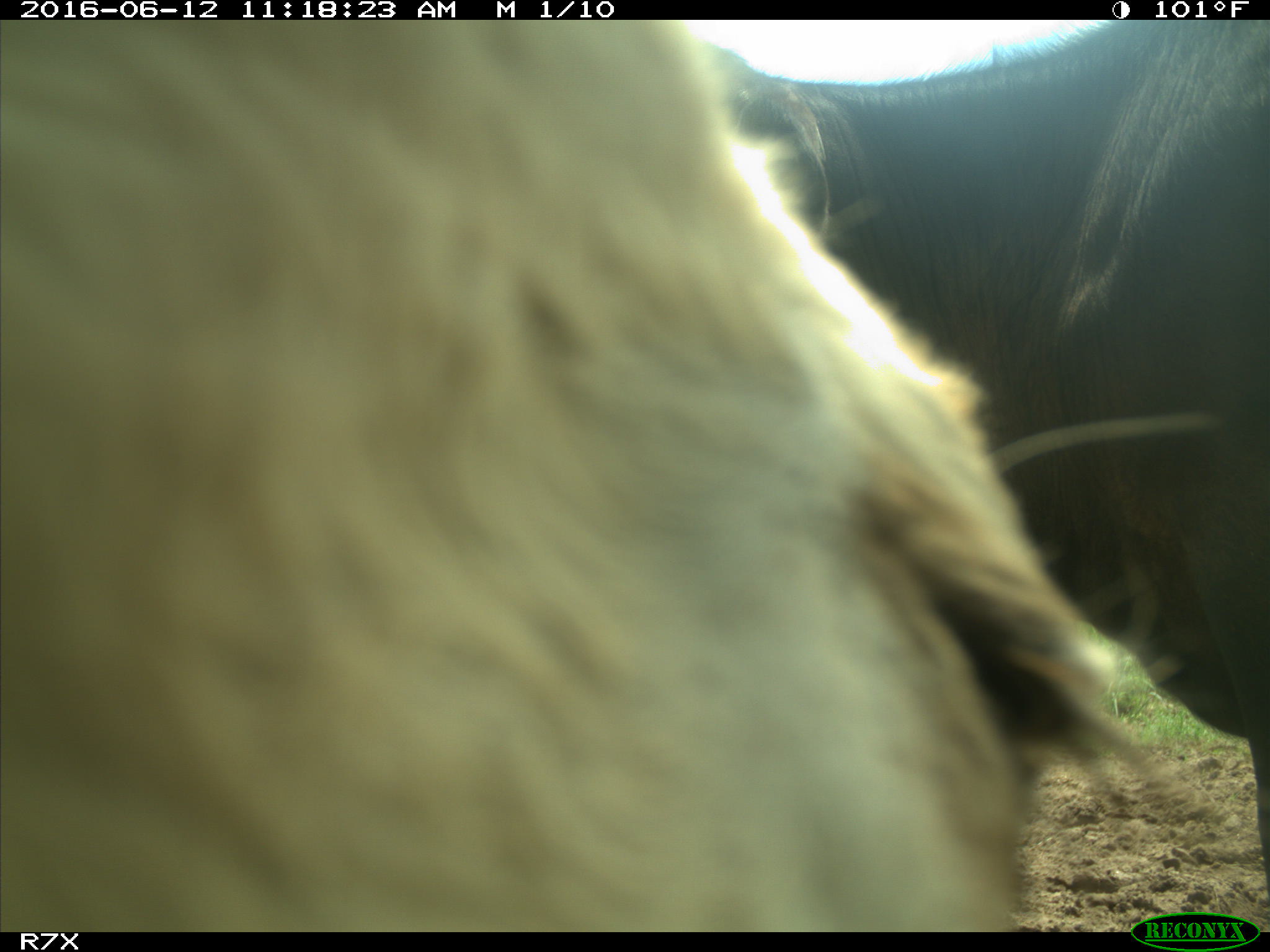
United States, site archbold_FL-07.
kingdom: Animalia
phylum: Chordata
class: Mammalia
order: Artiodactyla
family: Bovidae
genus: Bos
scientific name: Bos taurus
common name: domestic cow